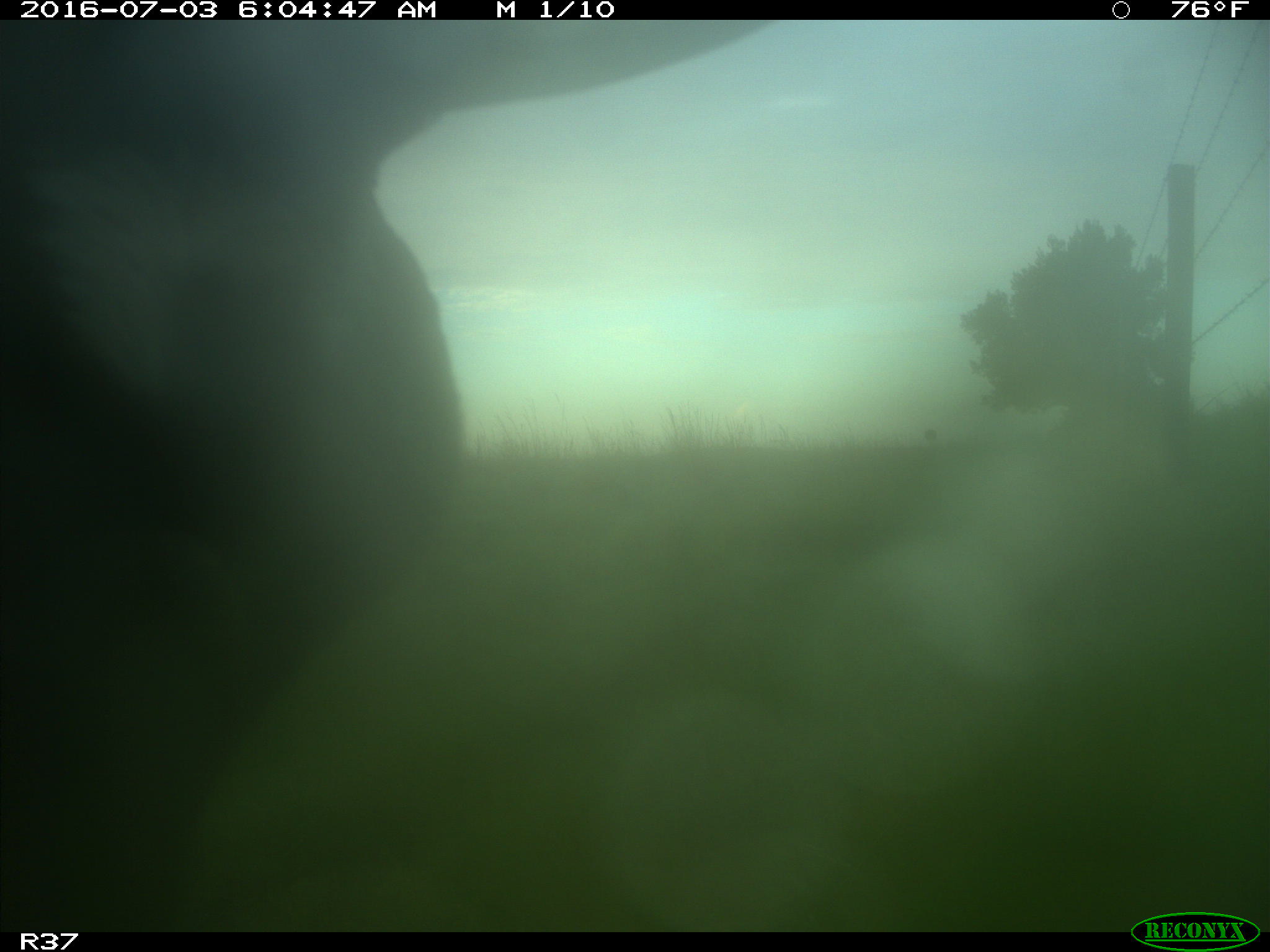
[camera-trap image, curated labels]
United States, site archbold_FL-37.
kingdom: Animalia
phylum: Chordata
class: Mammalia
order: Artiodactyla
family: Bovidae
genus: Bos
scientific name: Bos taurus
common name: domestic cow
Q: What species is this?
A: Bos taurus (domestic cow).